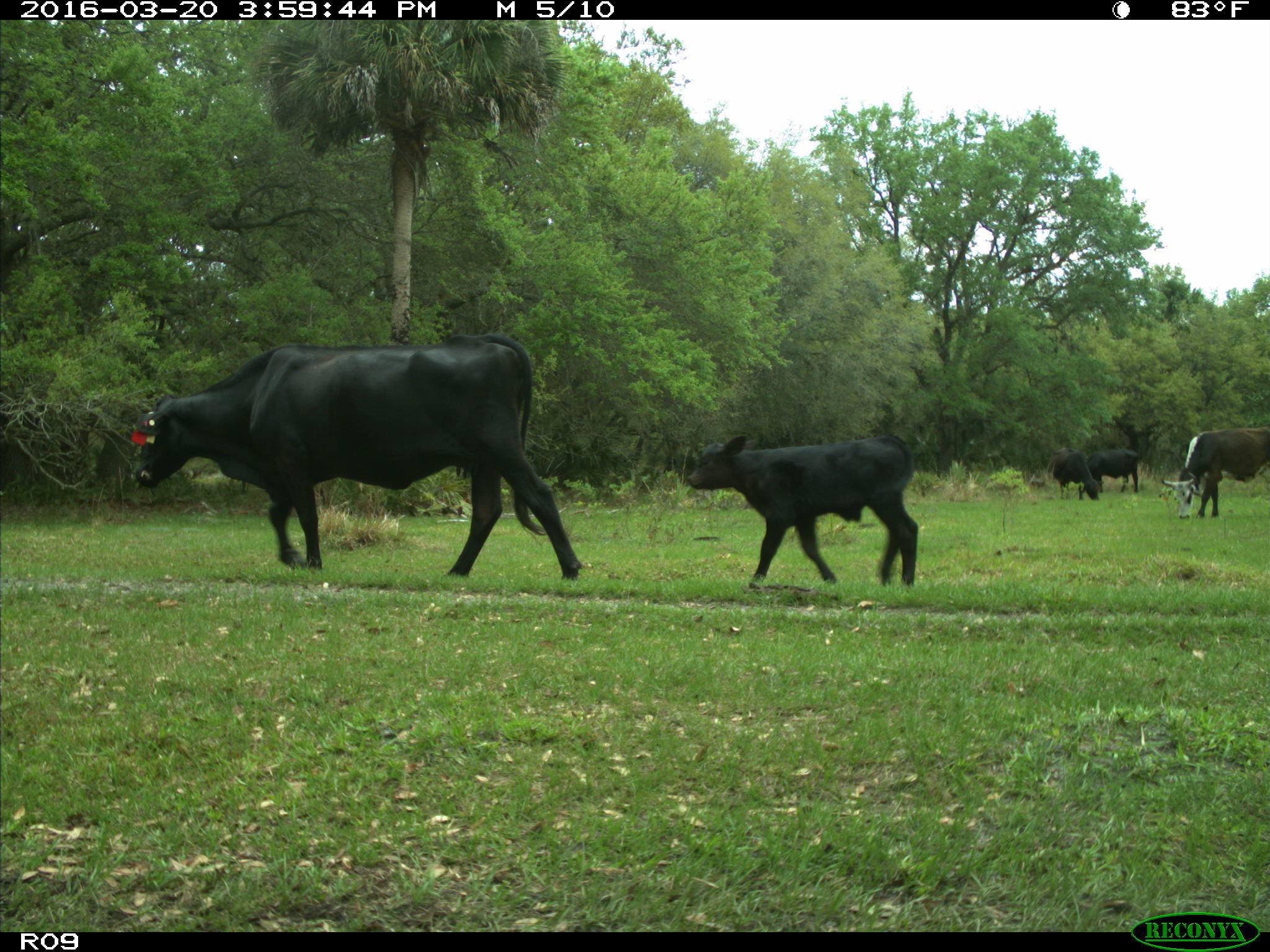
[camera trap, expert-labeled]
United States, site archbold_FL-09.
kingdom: Animalia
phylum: Chordata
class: Mammalia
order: Artiodactyla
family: Bovidae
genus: Bos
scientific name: Bos taurus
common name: domestic cow